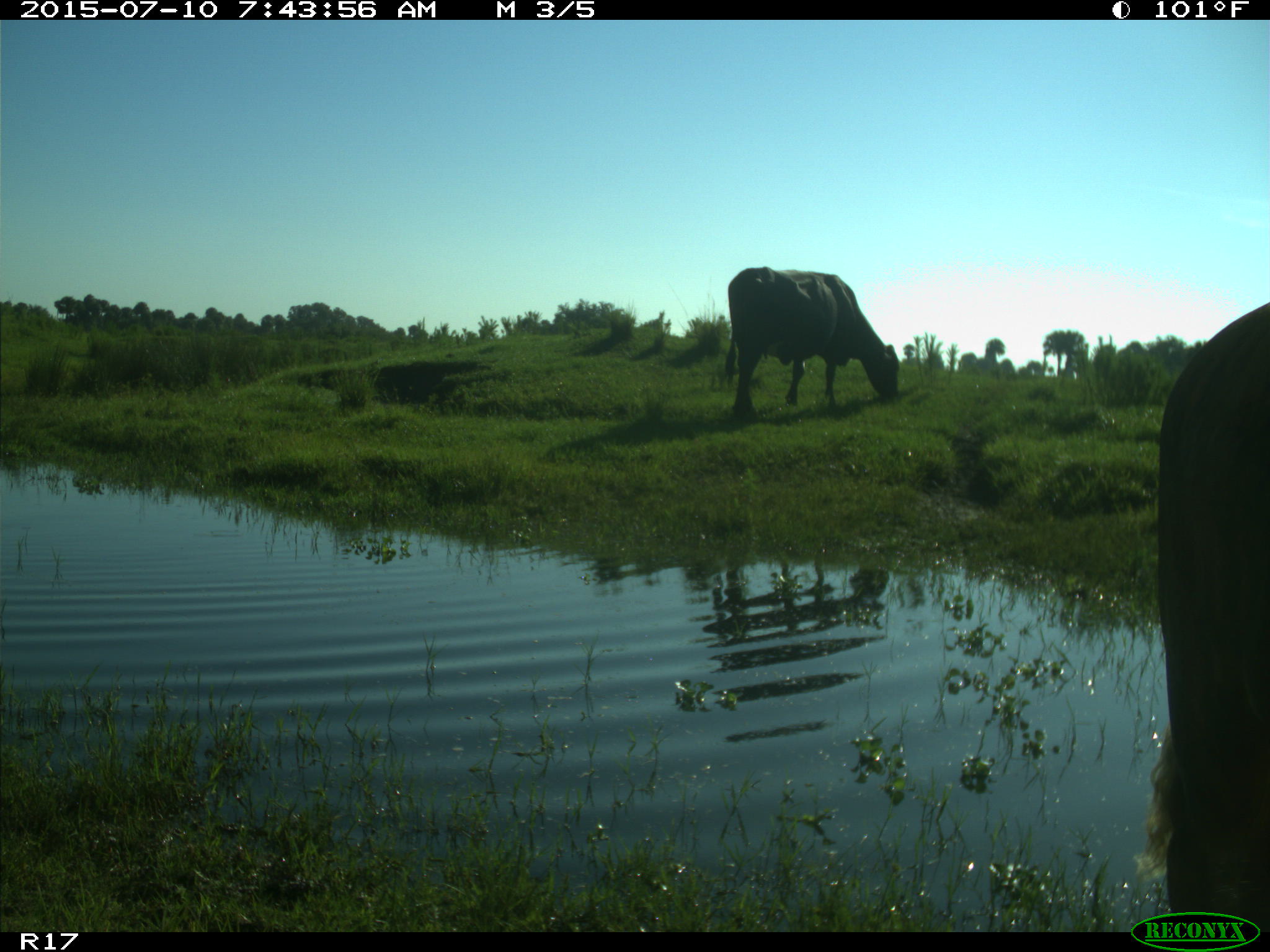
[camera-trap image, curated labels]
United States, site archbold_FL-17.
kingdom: Animalia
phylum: Chordata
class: Mammalia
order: Artiodactyla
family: Bovidae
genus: Bos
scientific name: Bos taurus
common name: domestic cow